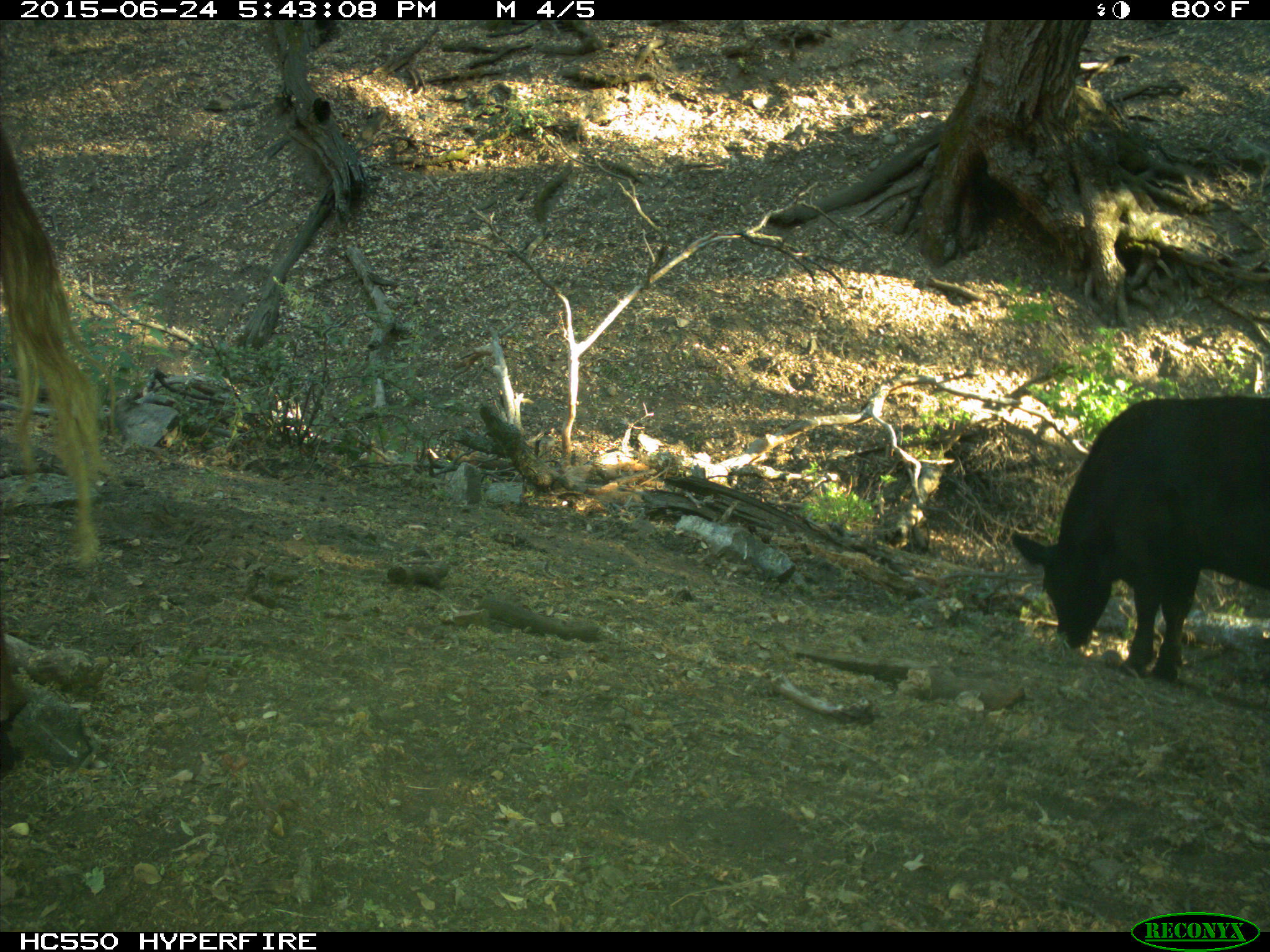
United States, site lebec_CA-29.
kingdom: Animalia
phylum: Chordata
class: Mammalia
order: Artiodactyla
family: Bovidae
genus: Bos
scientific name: Bos taurus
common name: domestic cow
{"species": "Bos taurus (domestic cow)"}